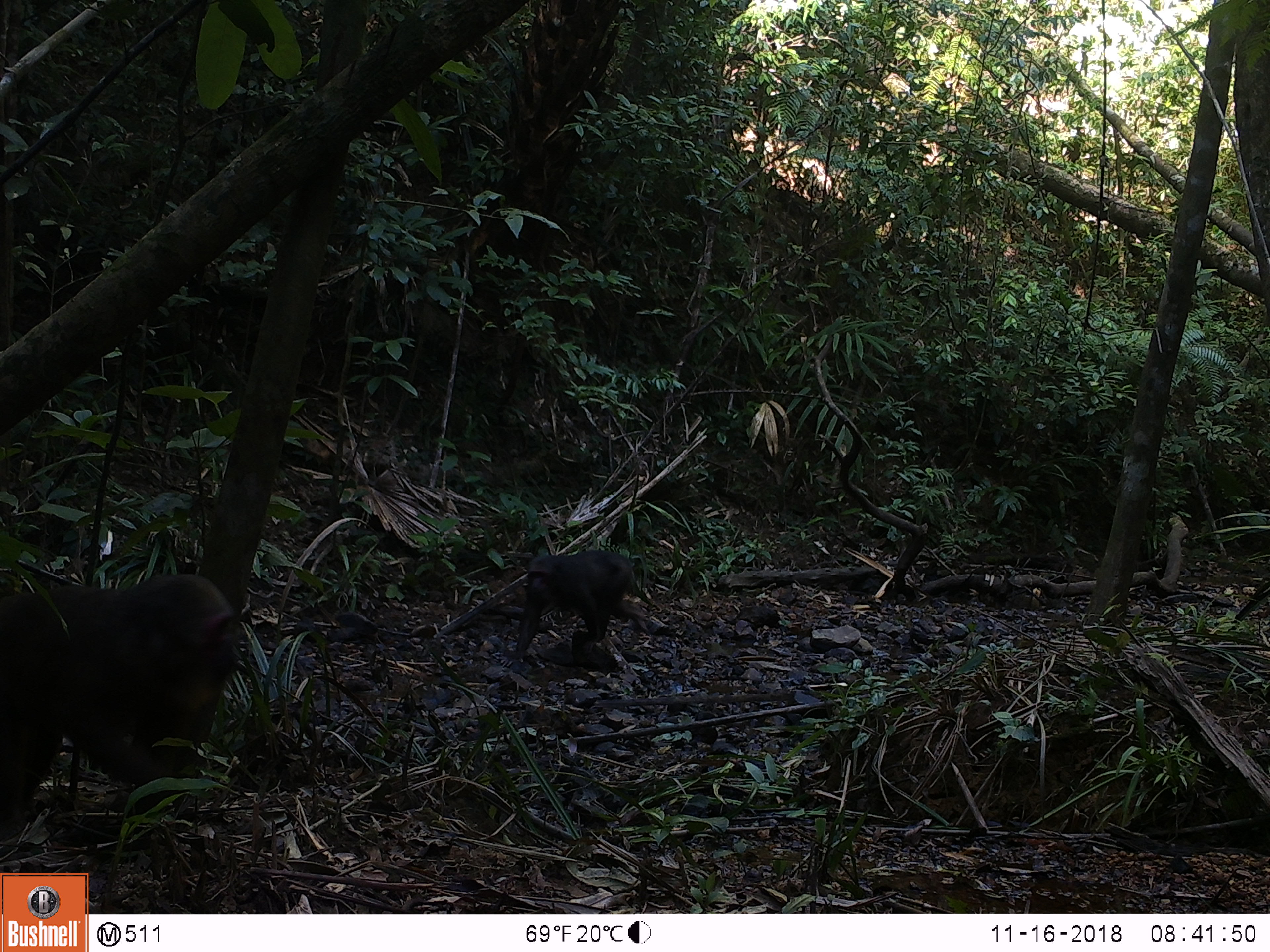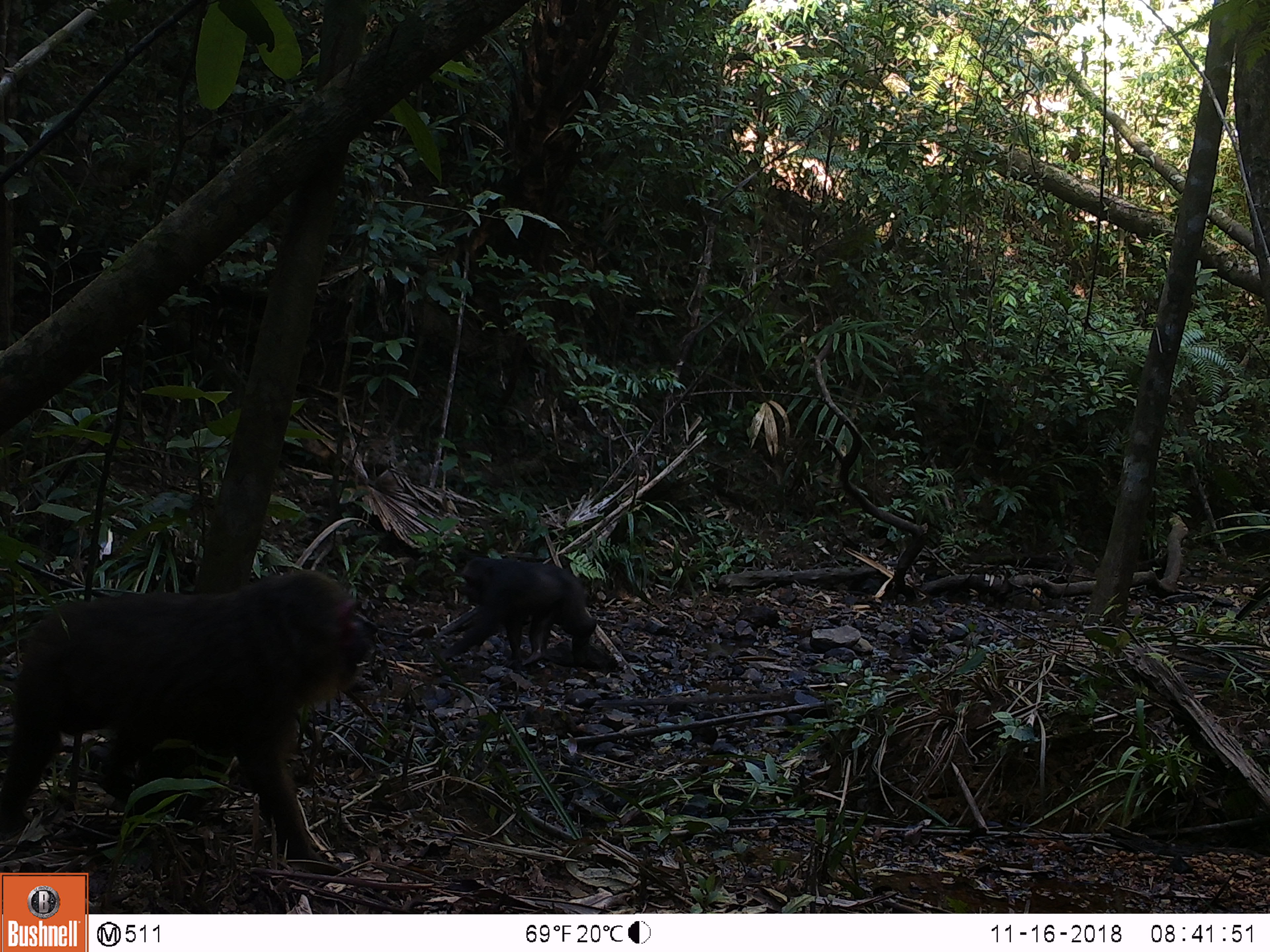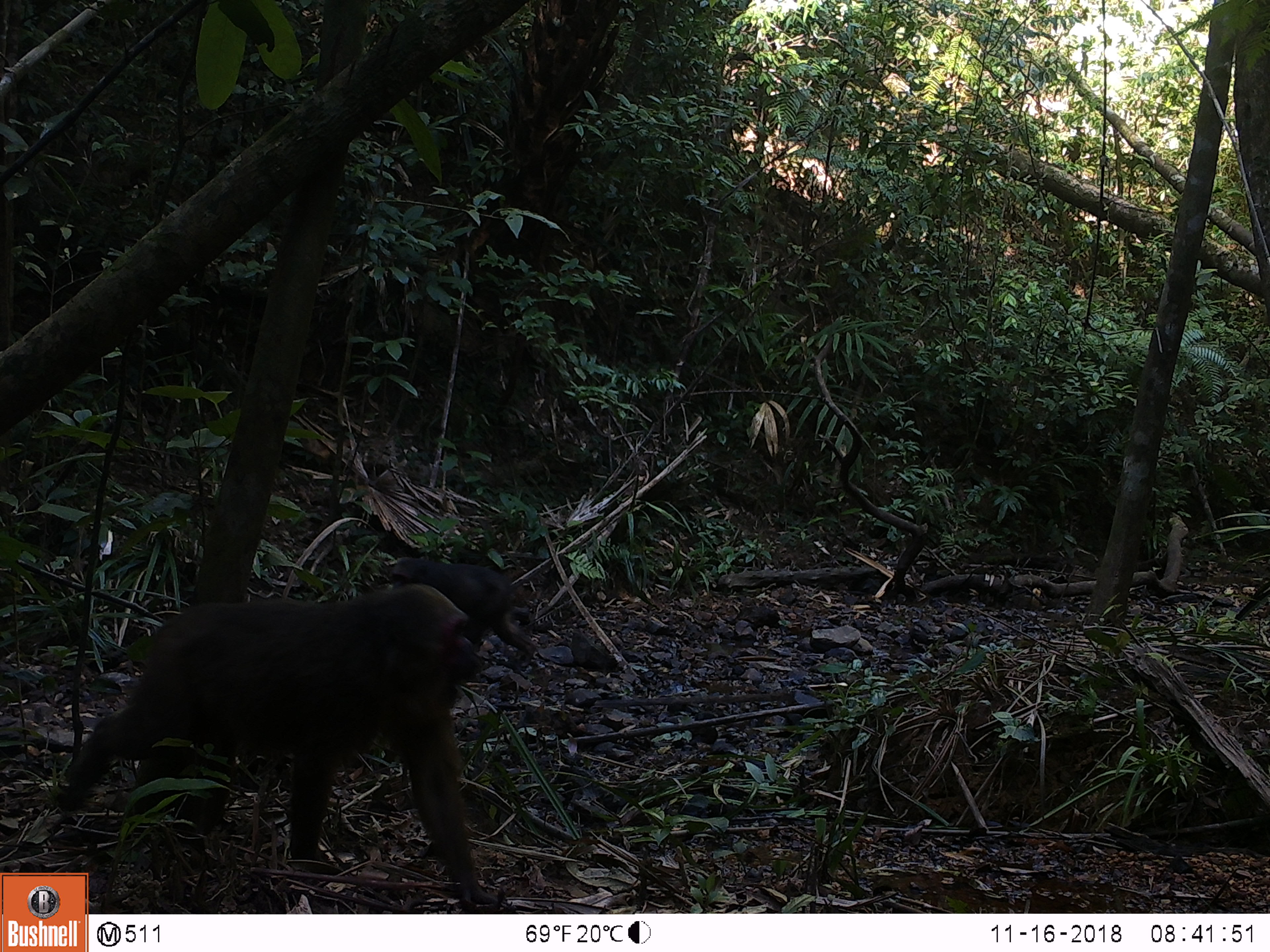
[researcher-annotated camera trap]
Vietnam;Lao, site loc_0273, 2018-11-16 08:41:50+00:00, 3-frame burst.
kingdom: Animalia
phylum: Chordata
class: Mammalia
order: Artiodactyla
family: Suidae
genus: Sus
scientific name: Sus scrofa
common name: eurasian wild pig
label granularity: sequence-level